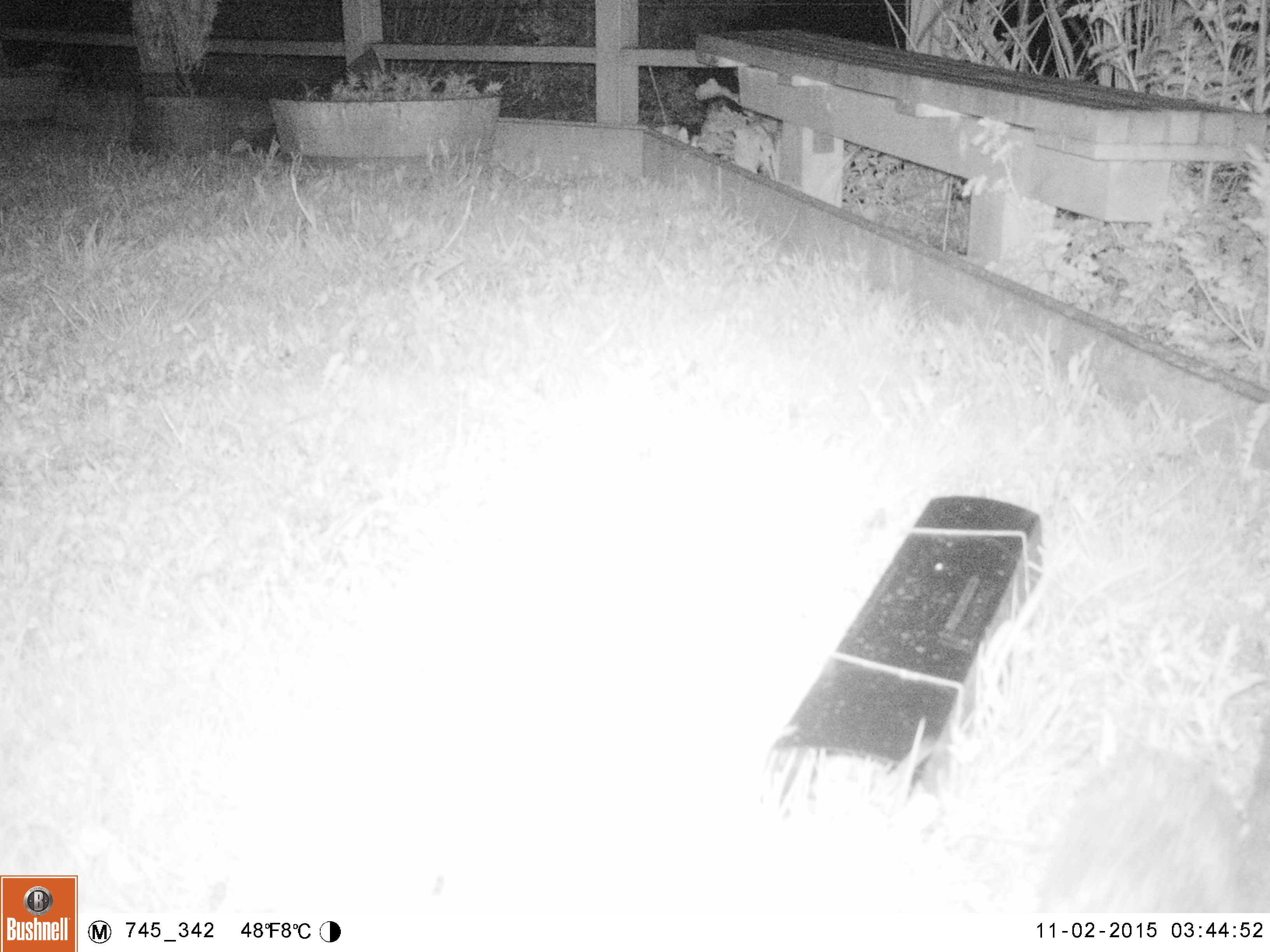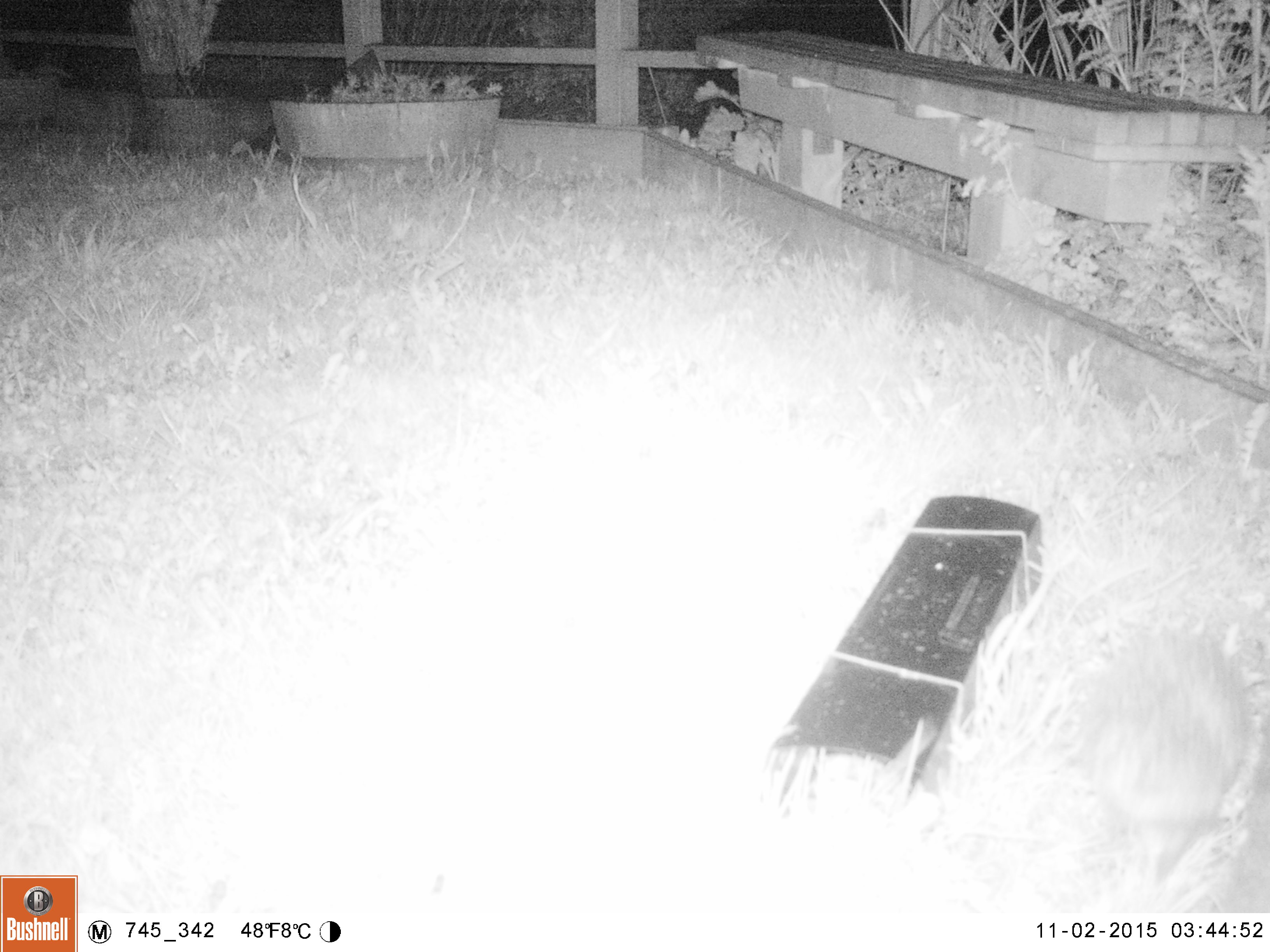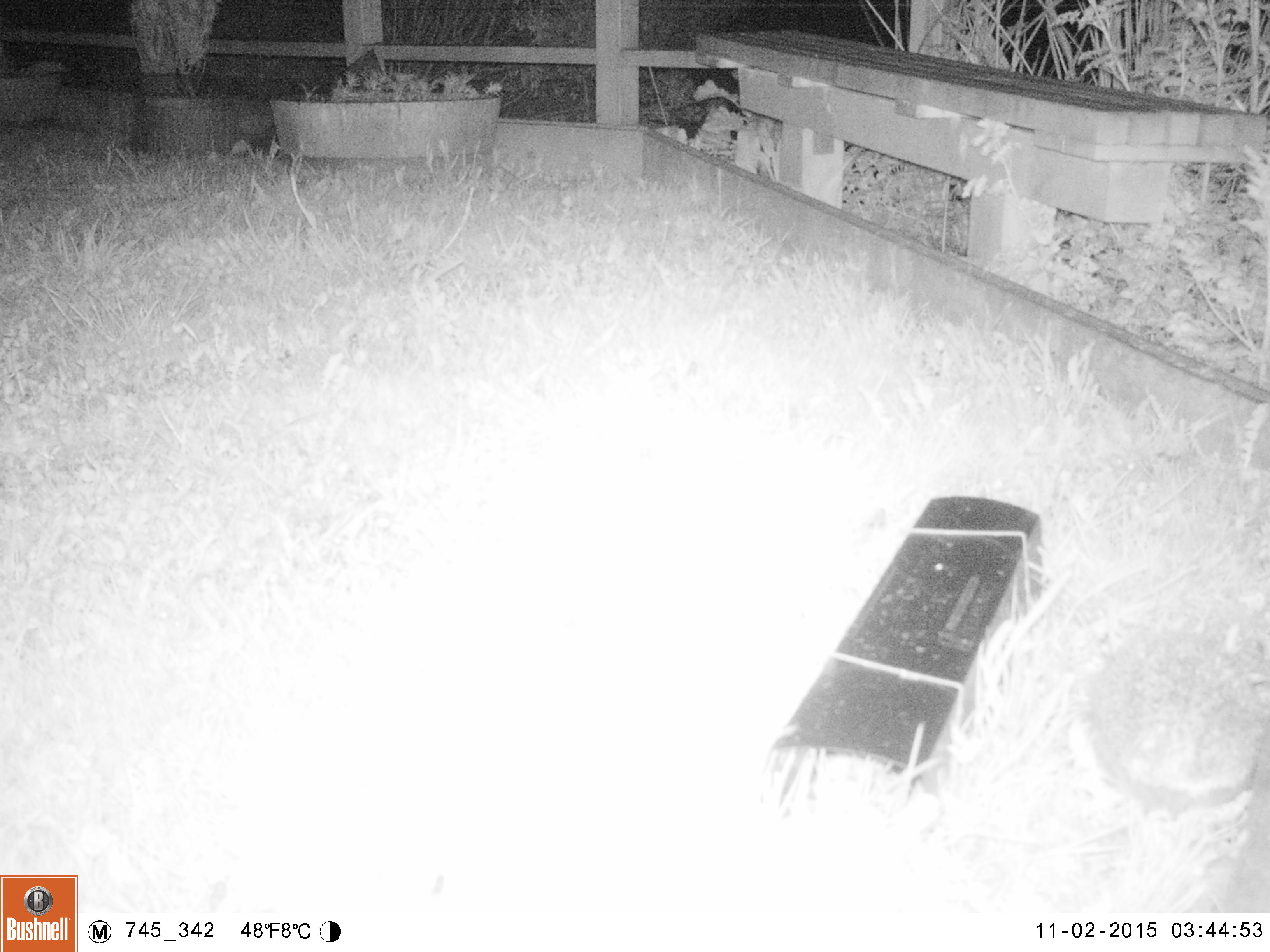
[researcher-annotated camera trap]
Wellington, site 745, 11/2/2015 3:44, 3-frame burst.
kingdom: Animalia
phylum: Chordata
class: Mammalia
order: Eulipotyphla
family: Erinaceidae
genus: Erinaceus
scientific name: Erinaceus europaeus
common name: hedgehog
Hedgehog (Erinaceus europaeus).